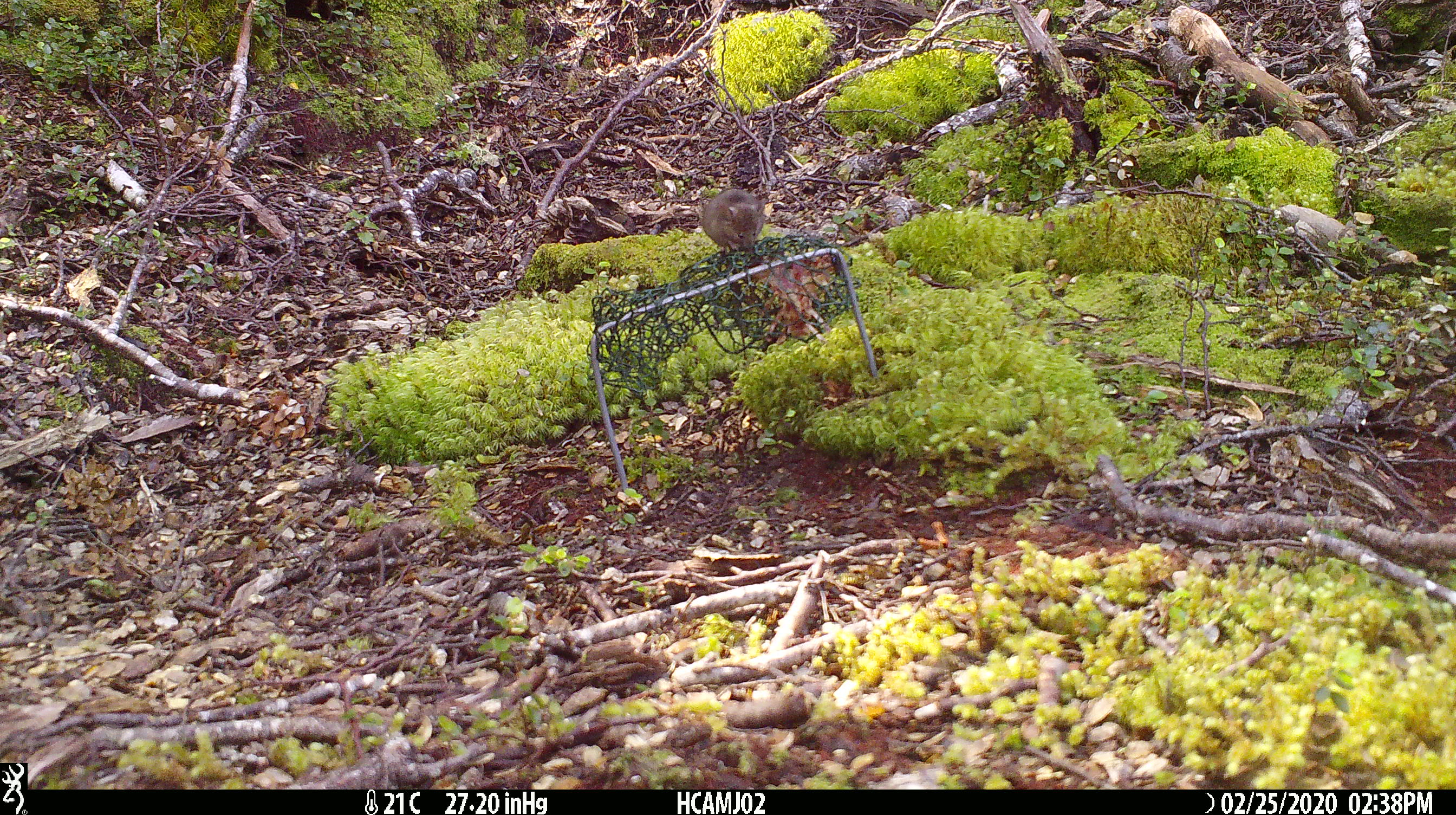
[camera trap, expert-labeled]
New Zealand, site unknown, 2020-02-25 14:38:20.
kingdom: Animalia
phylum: Chordata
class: Mammalia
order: Rodentia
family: Muridae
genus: Mus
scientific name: Mus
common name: mouse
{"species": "mouse (Mus)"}